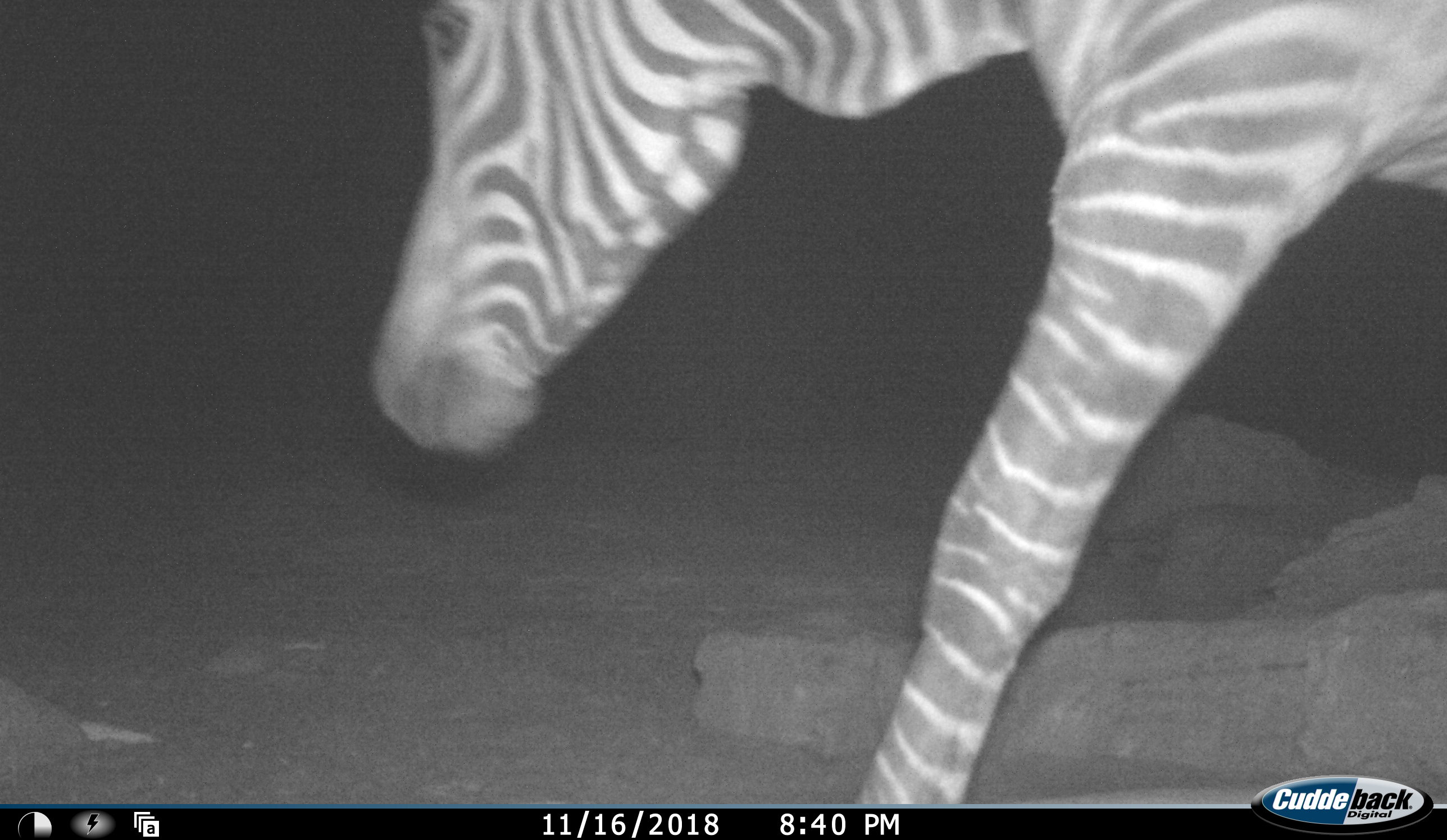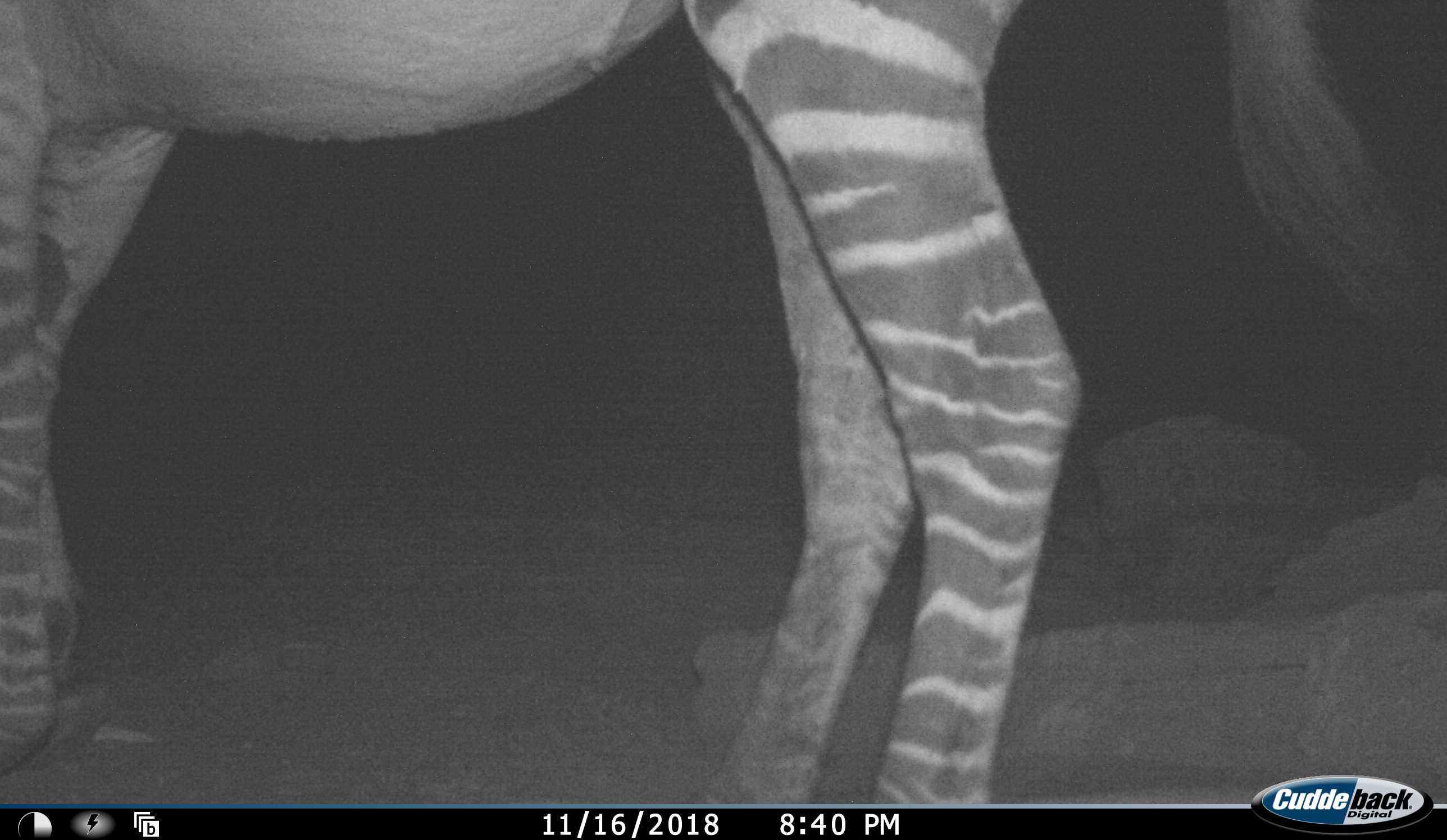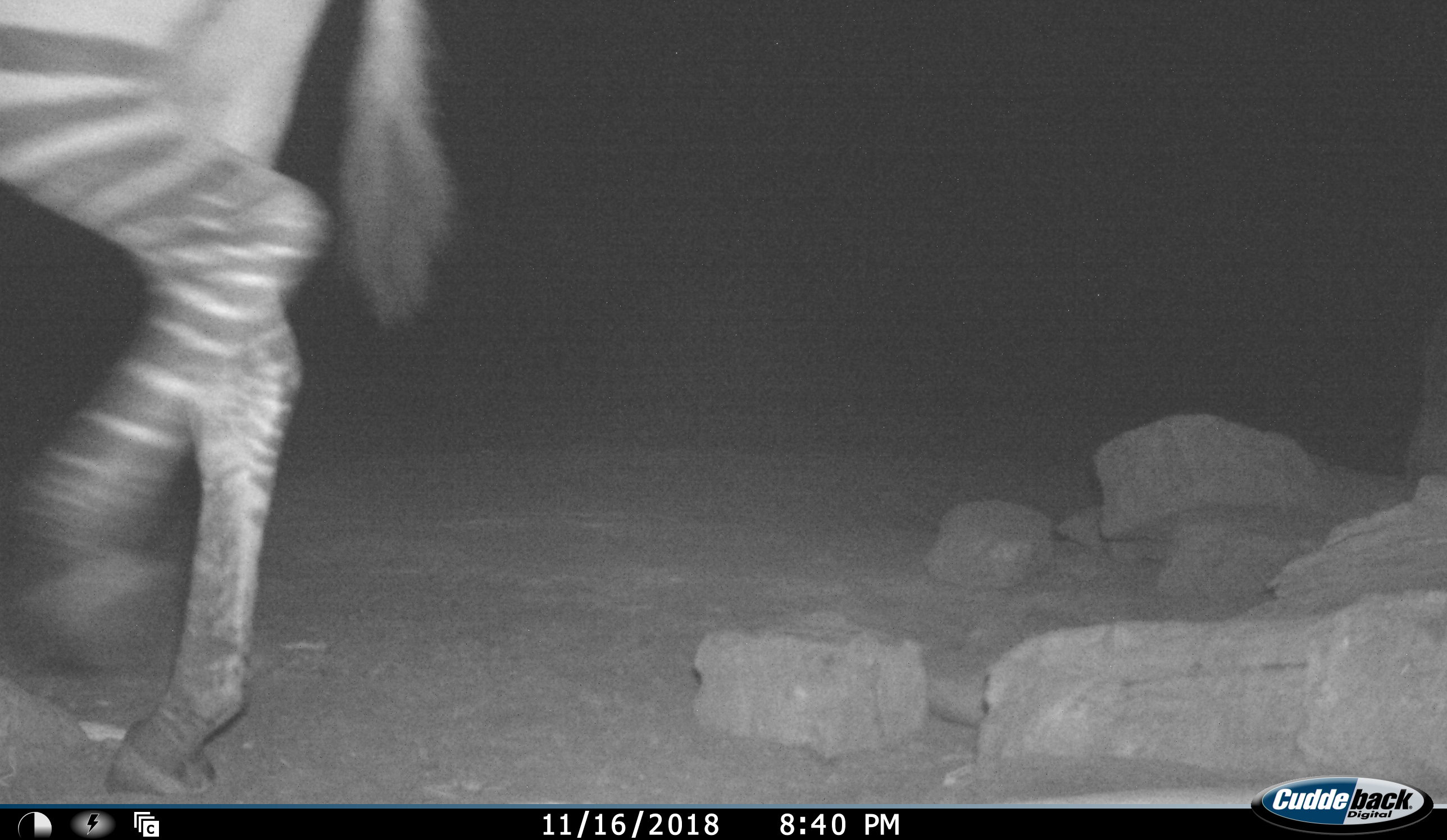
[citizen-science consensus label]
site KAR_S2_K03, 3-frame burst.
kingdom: Animalia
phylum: Chordata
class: Mammalia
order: Perissodactyla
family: Equidae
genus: Equus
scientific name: Equus zebra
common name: mountain zebra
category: zebramountain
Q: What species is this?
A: Zebramountain (mountain zebra) (Equus zebra).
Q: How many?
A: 1.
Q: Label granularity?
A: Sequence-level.